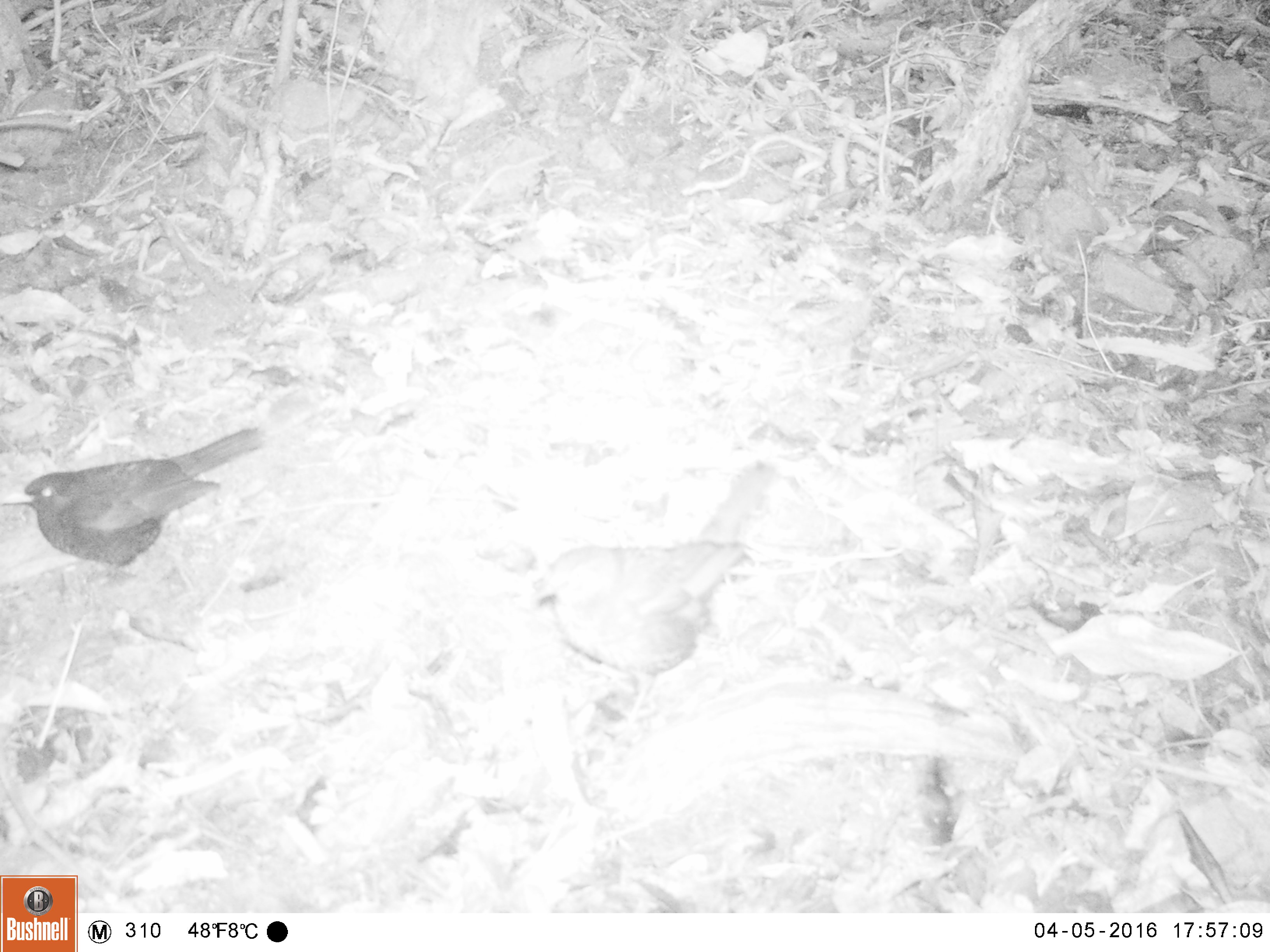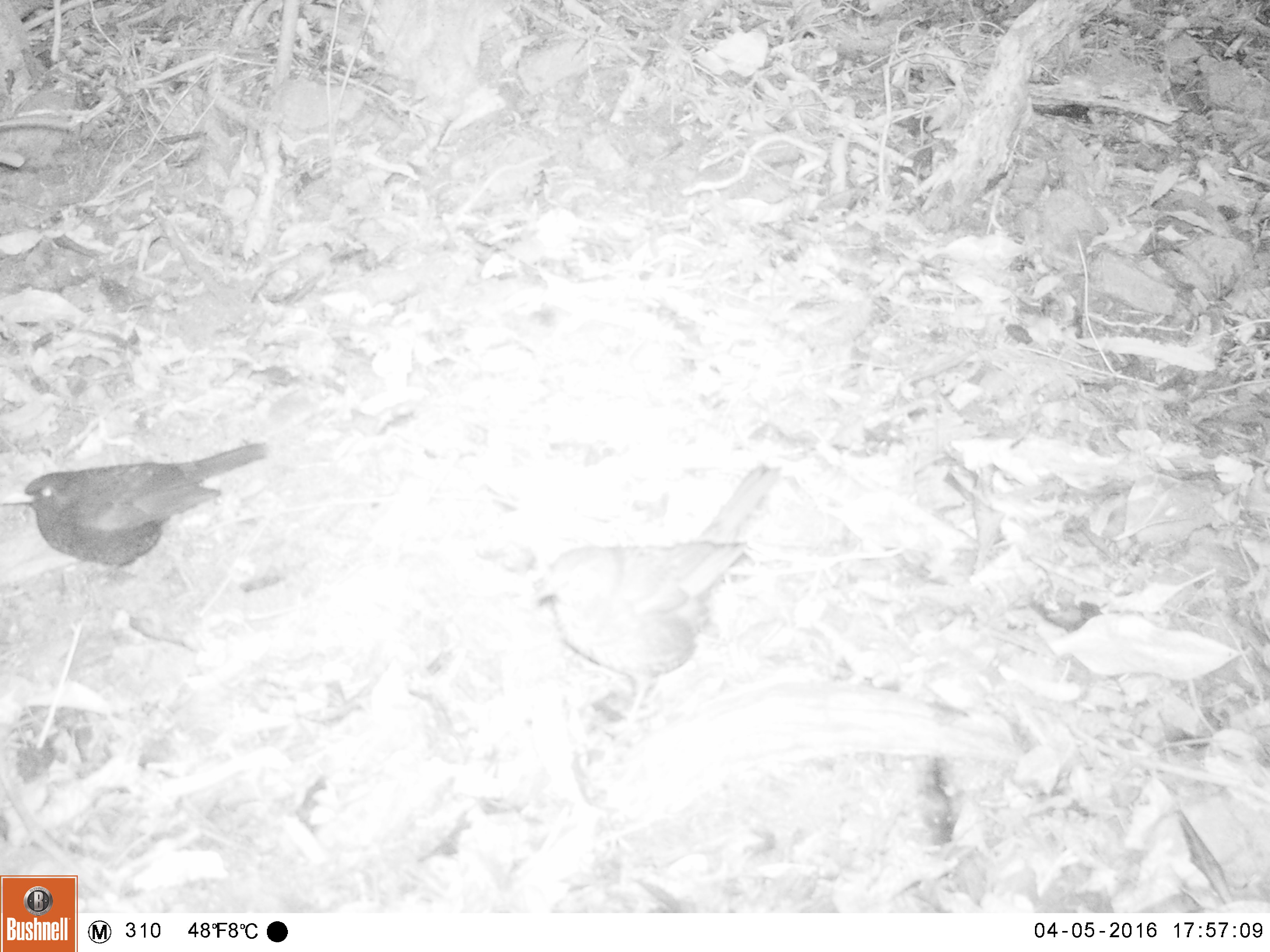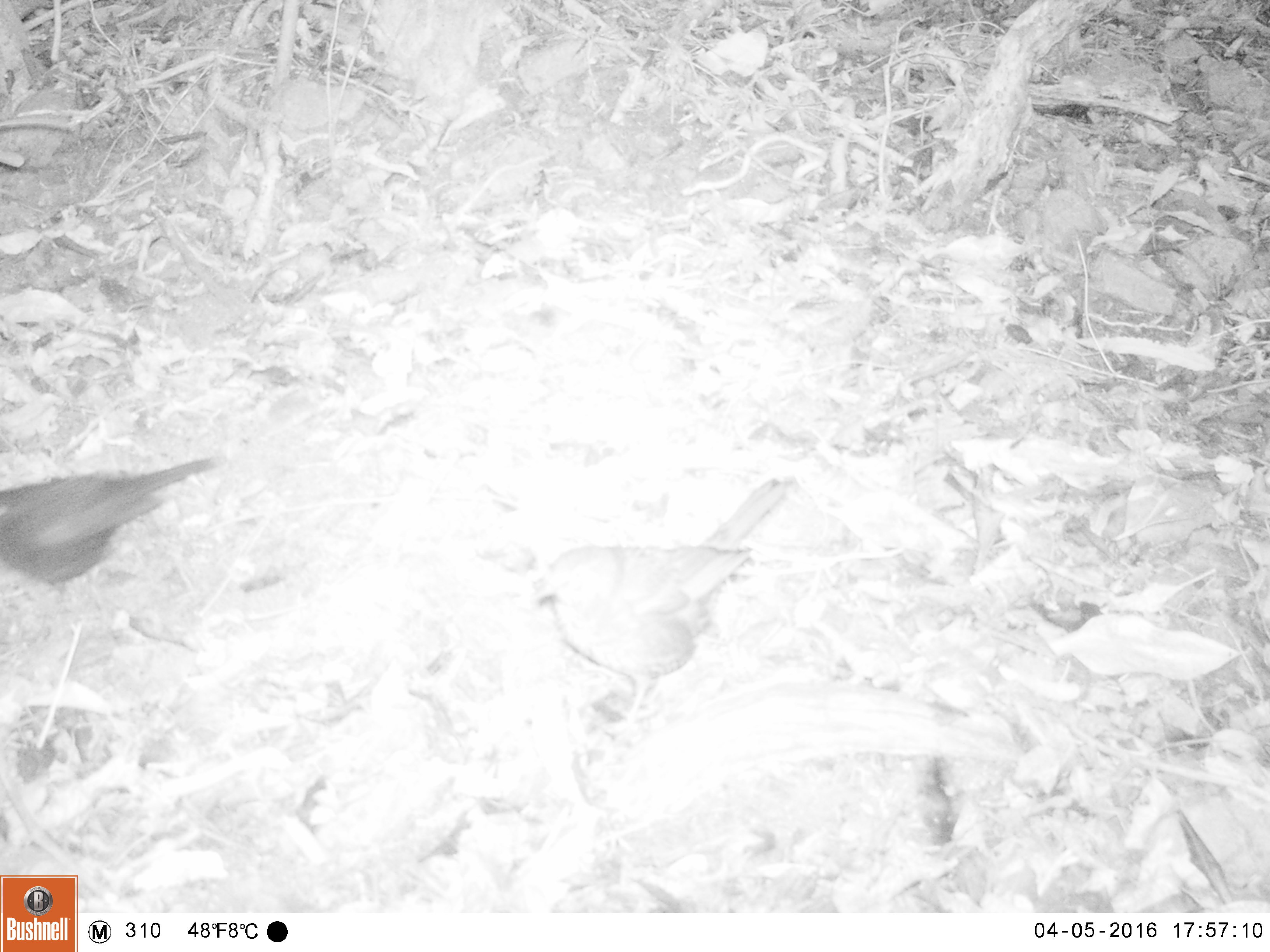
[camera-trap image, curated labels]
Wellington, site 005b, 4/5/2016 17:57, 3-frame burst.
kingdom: Animalia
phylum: Chordata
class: Aves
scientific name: Aves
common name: bird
Bird (Aves).